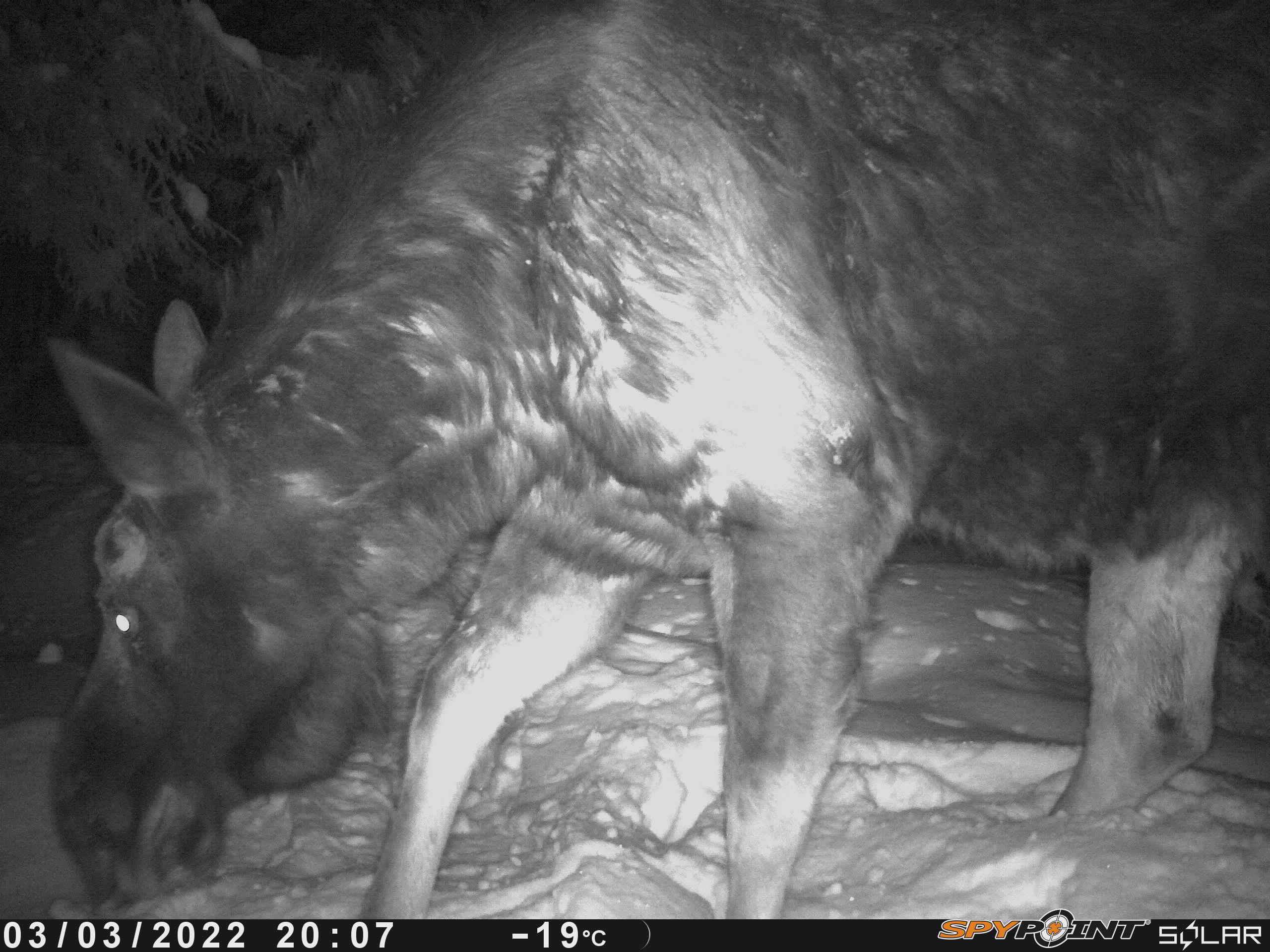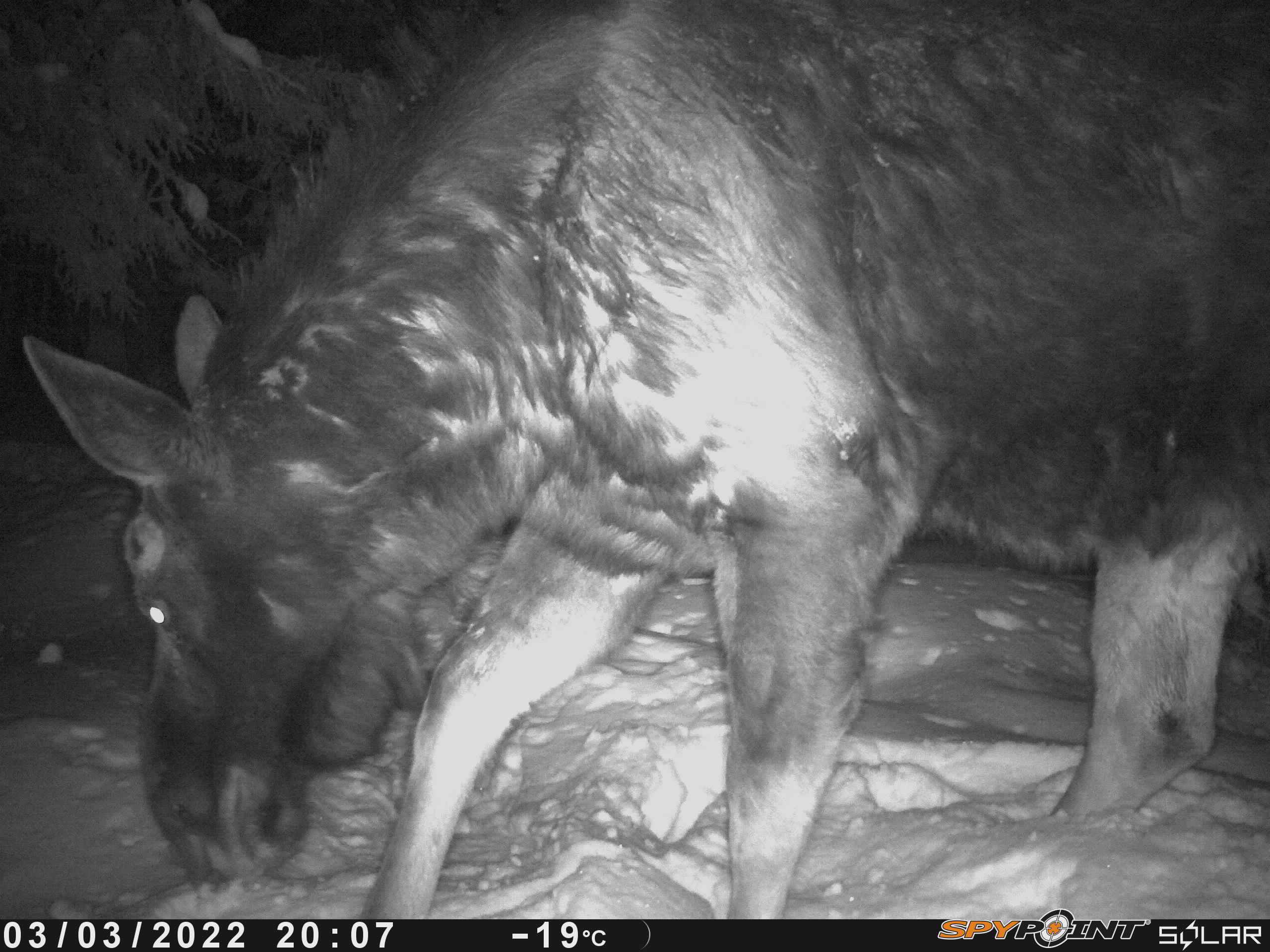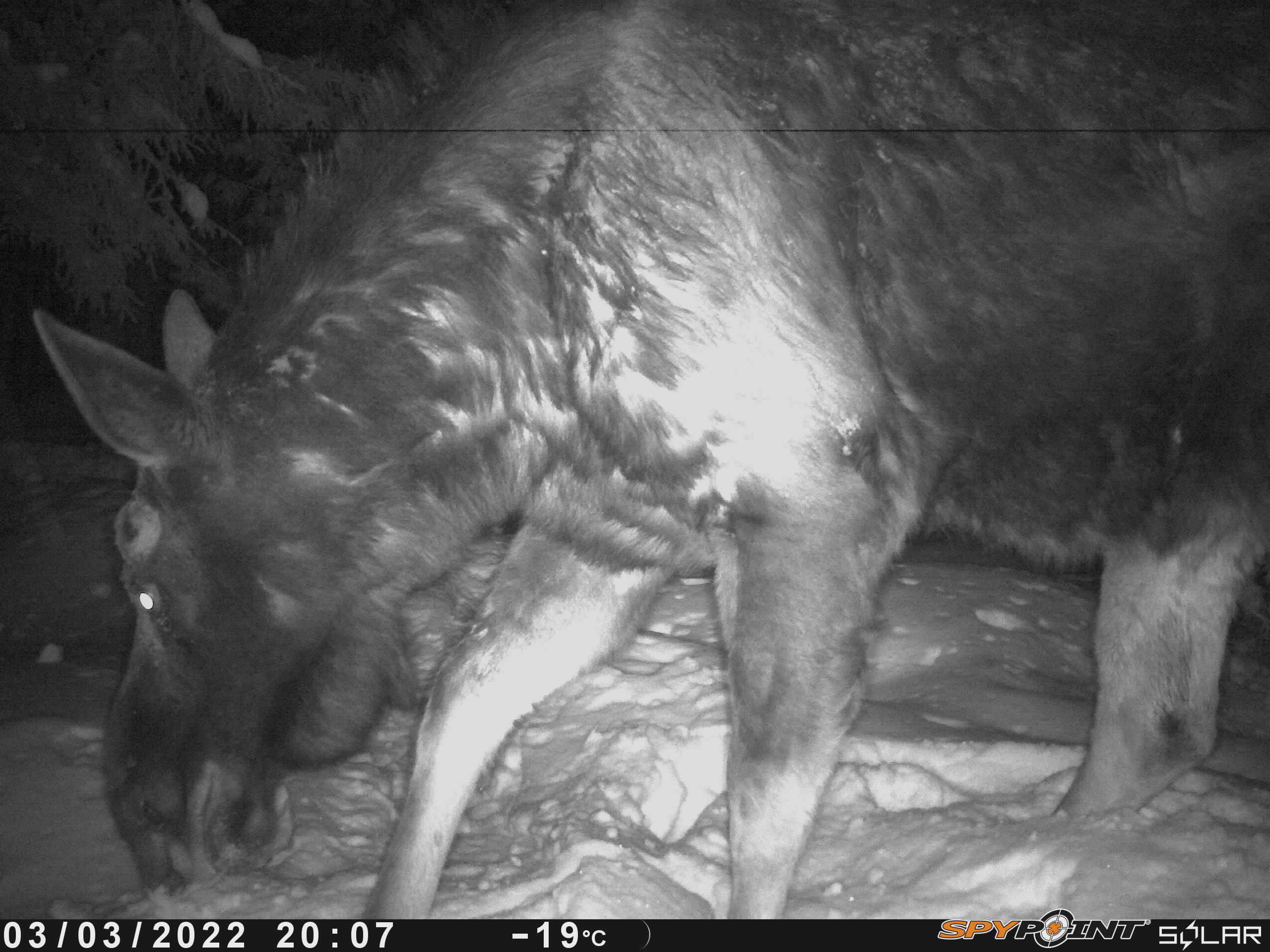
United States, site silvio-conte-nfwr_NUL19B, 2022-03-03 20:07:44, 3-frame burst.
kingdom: Animalia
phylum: Chordata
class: Mammalia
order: Artiodactyla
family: Cervidae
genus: Alces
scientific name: Alces alces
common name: moose